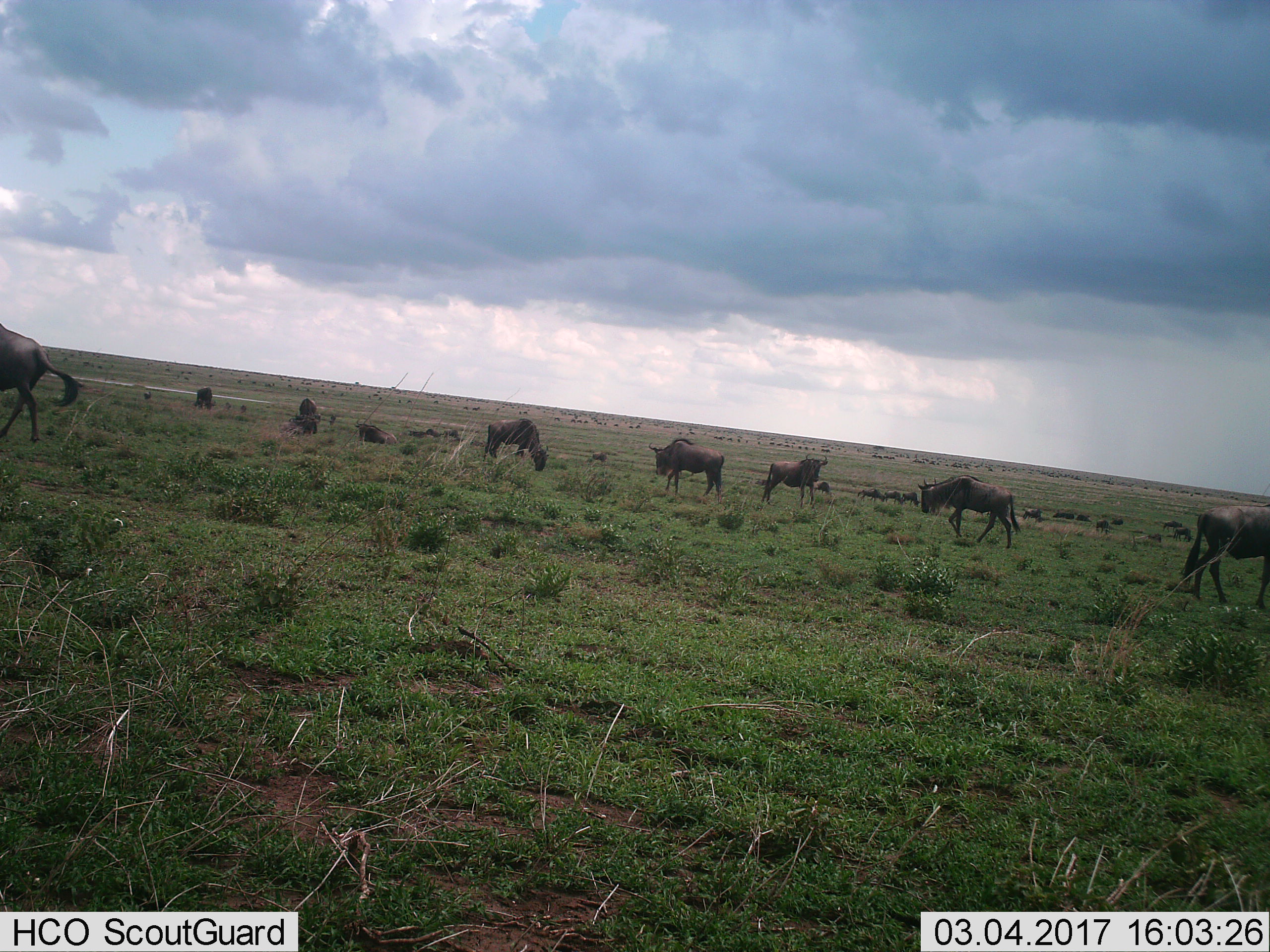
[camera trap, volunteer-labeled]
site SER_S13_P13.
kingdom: Animalia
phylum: Chordata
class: Mammalia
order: Artiodactyla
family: Bovidae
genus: Connochaetes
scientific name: Connochaetes taurinus taurinus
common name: blue wildebeest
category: wildebeestblue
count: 11-50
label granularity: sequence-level